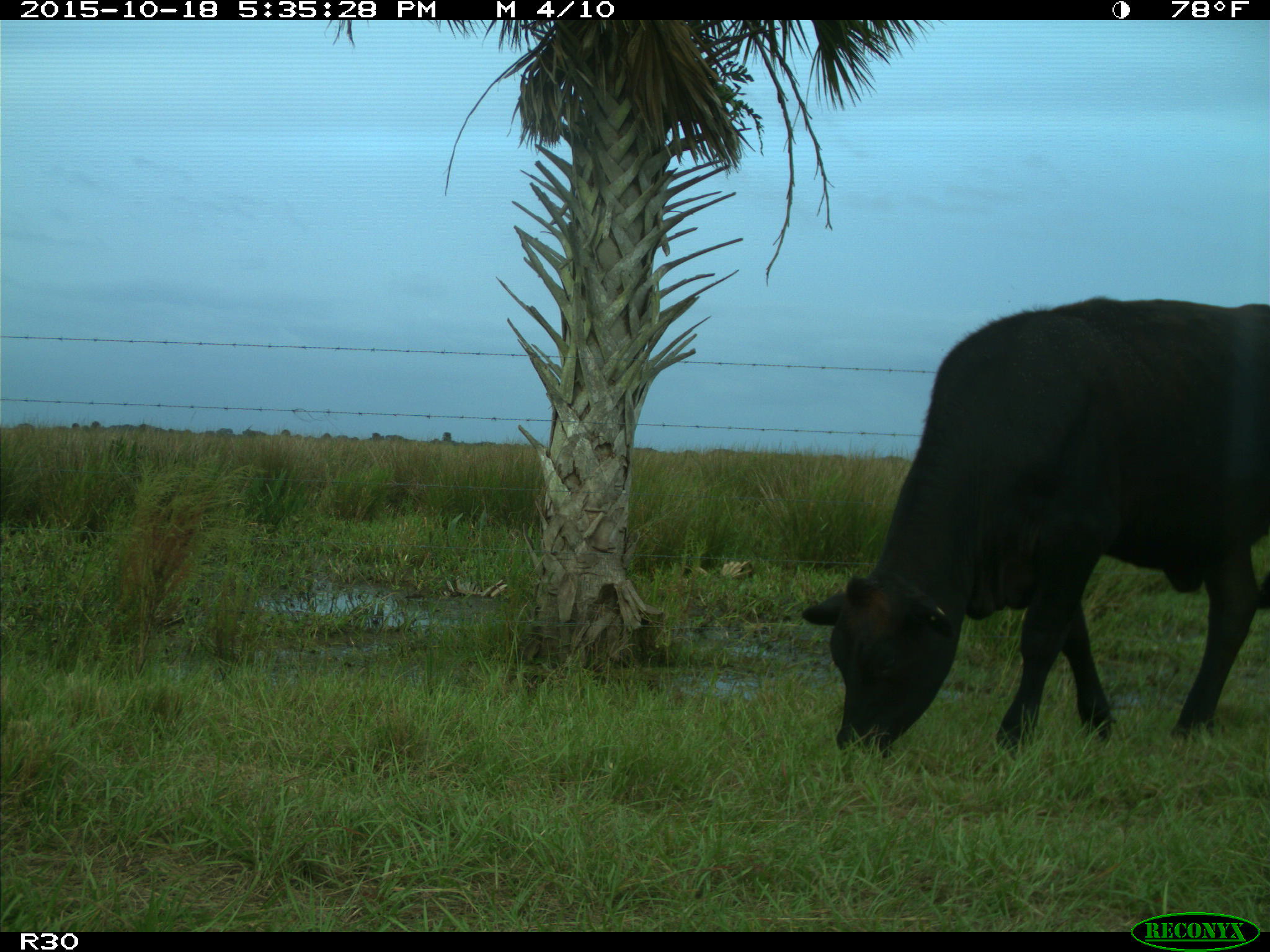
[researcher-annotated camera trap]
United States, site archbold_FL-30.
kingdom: Animalia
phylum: Chordata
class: Mammalia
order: Artiodactyla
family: Bovidae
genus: Bos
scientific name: Bos taurus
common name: domestic cow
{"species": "Bos taurus (domestic cow)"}